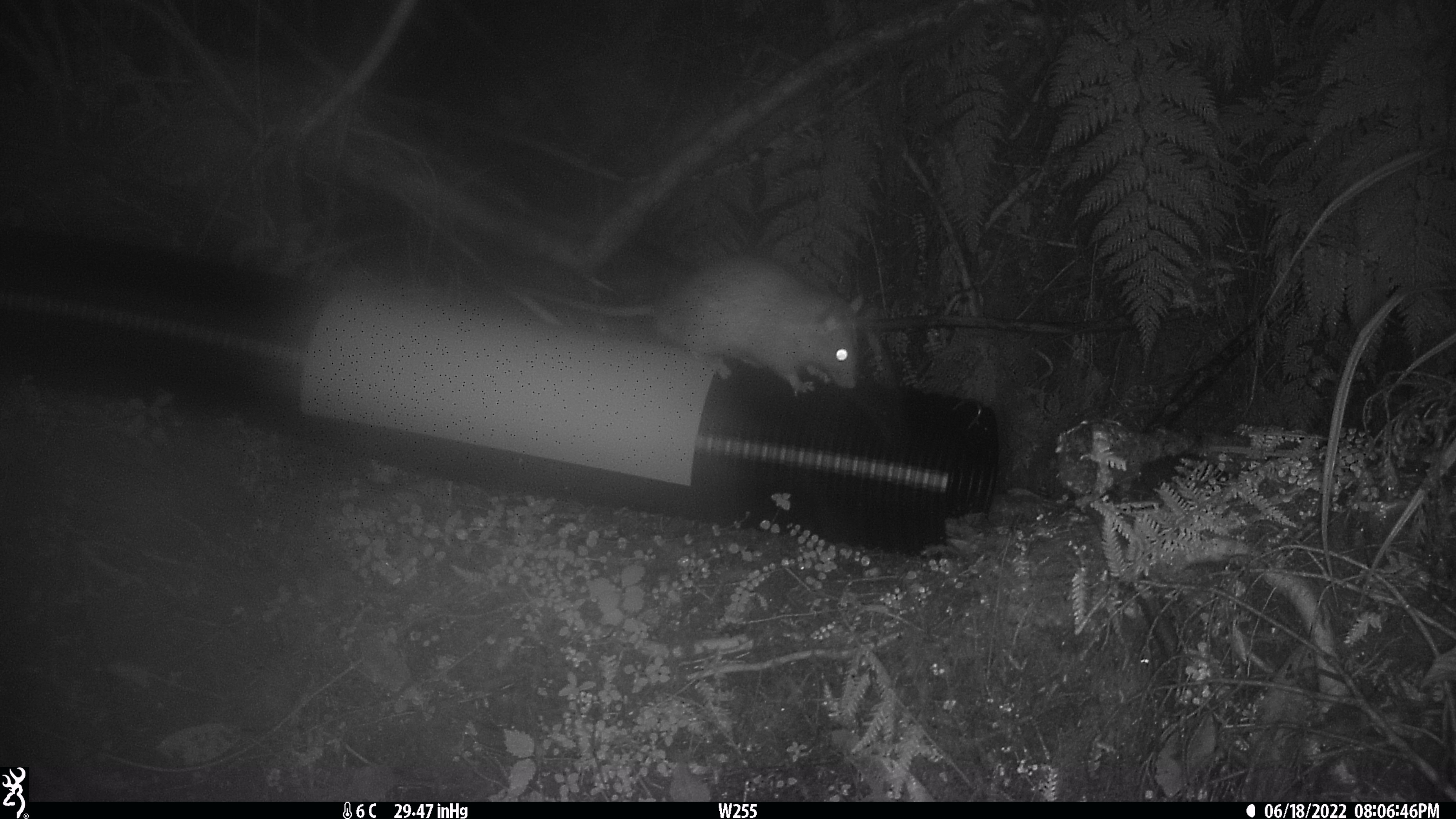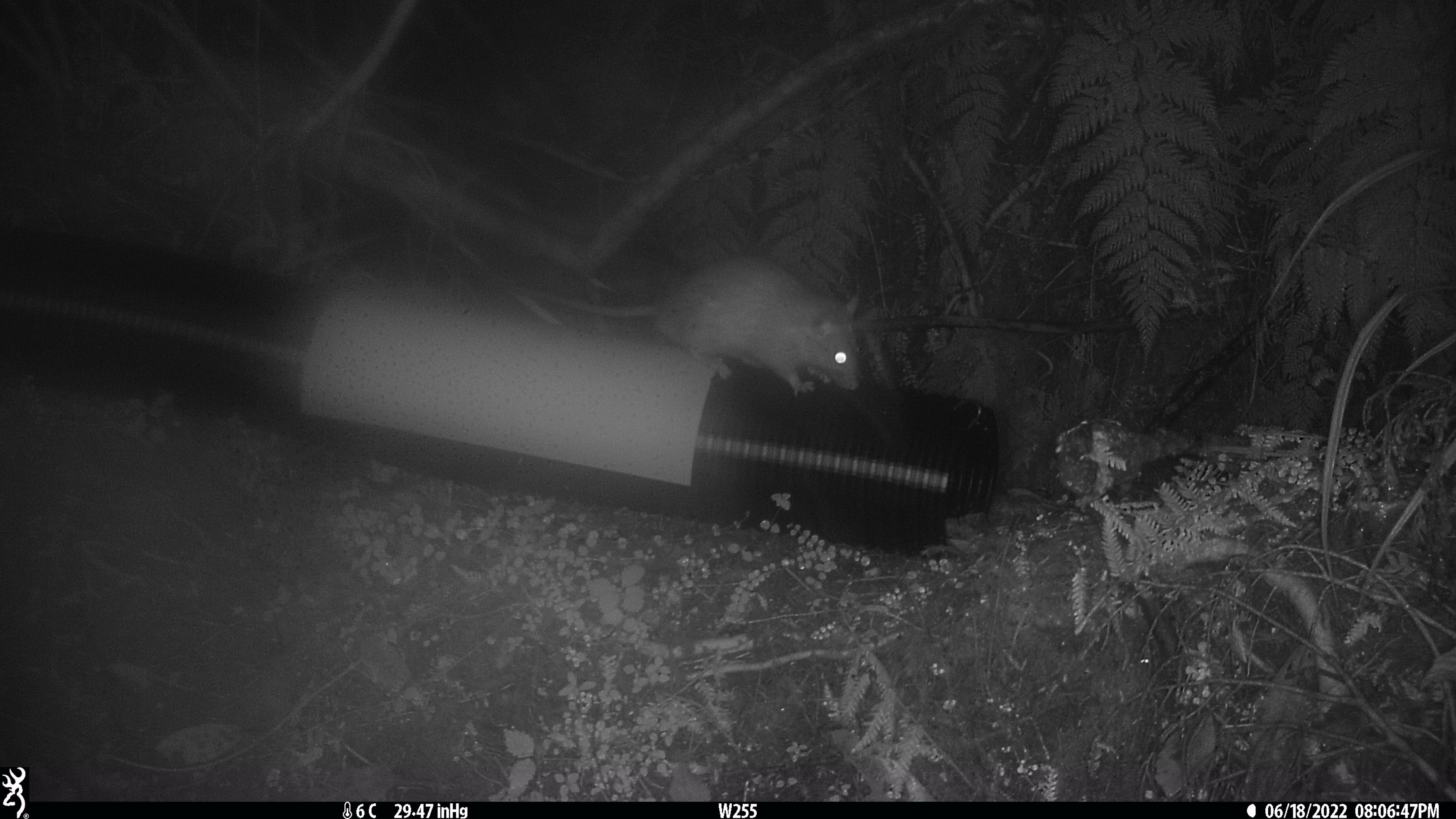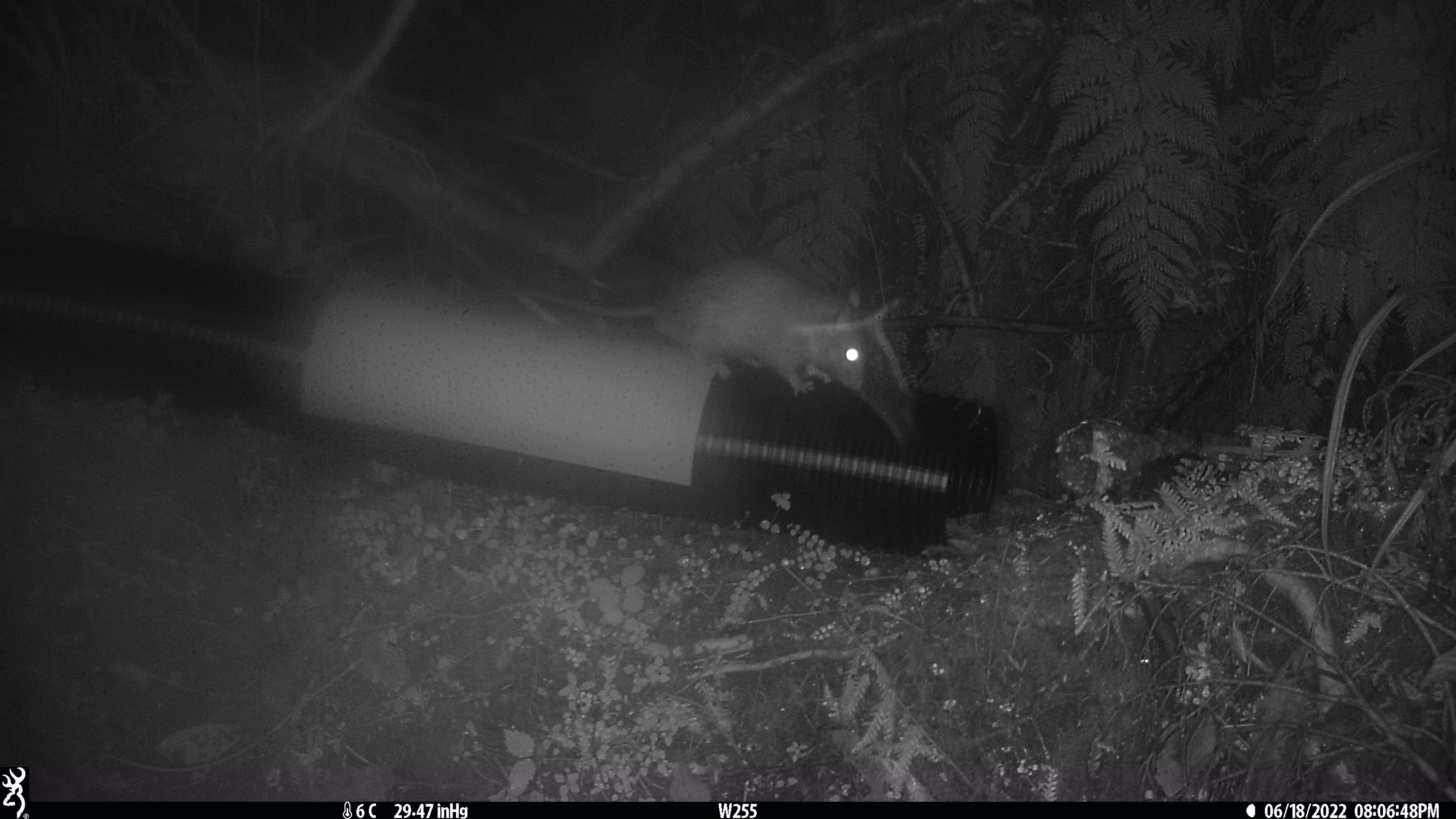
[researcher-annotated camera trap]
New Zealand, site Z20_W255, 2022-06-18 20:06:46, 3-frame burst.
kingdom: Animalia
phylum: Chordata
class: Mammalia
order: Rodentia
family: Muridae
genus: Rattus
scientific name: Rattus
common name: rat